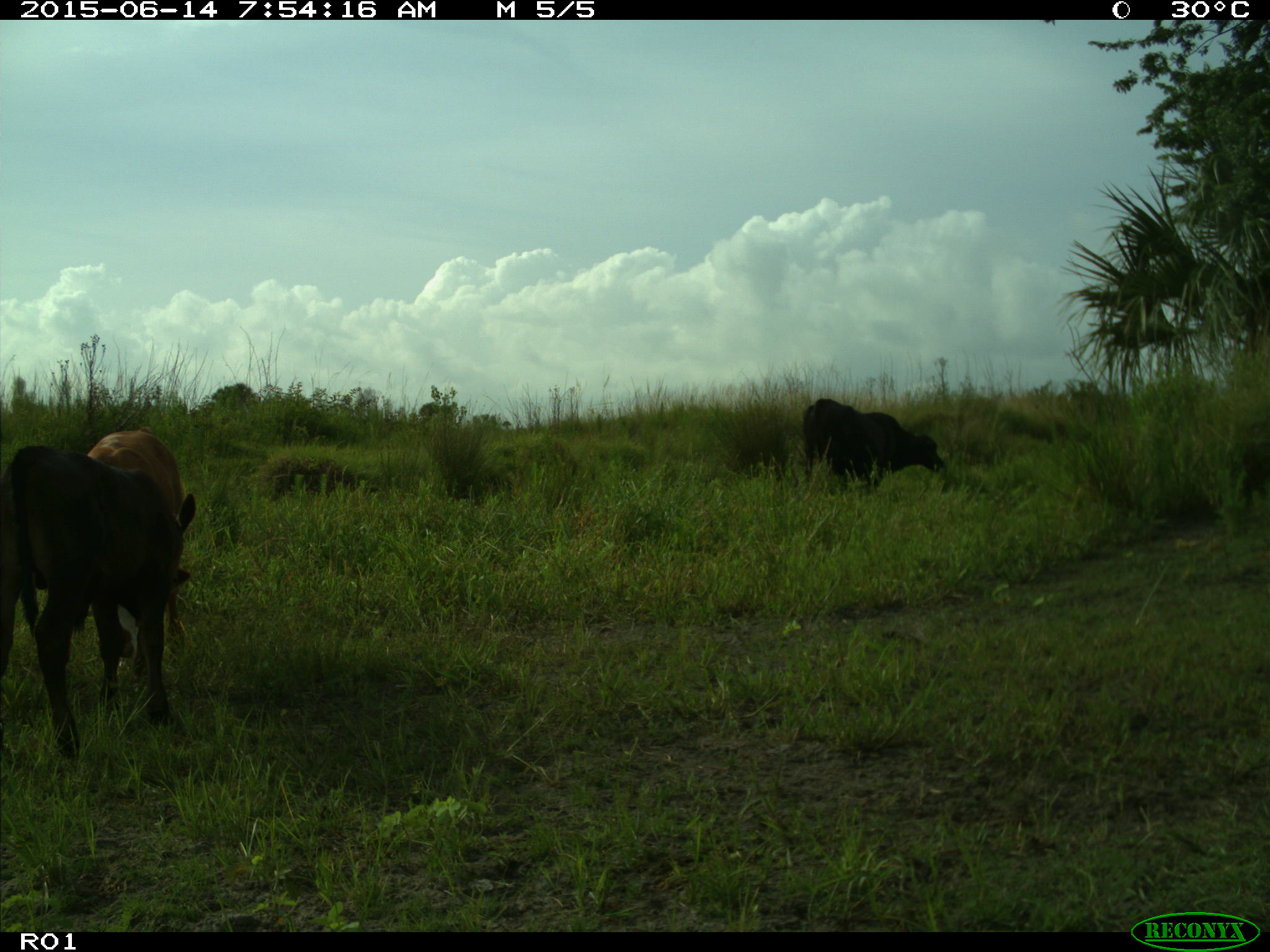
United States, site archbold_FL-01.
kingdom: Animalia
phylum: Chordata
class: Mammalia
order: Artiodactyla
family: Bovidae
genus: Bos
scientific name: Bos taurus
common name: domestic cow